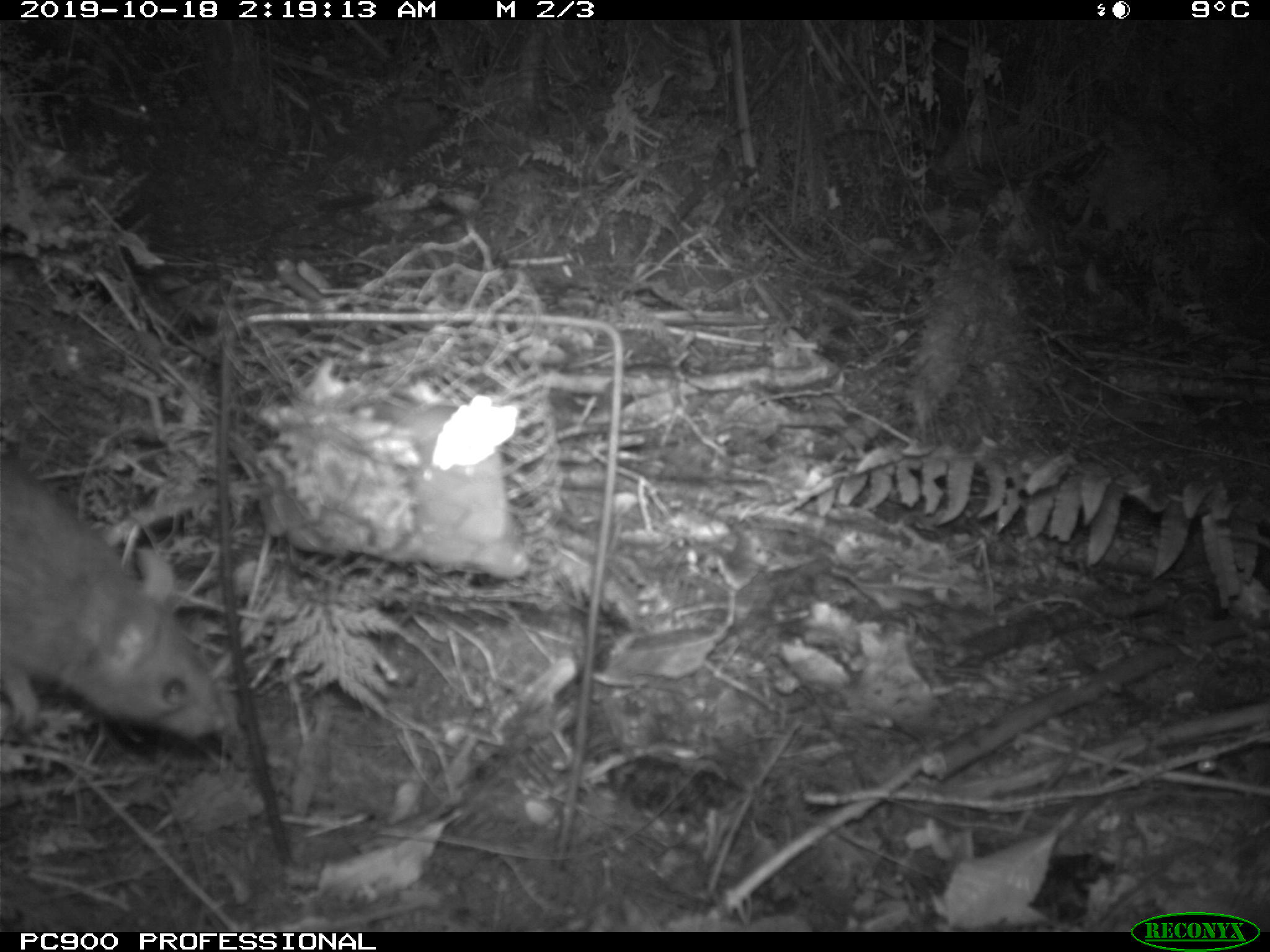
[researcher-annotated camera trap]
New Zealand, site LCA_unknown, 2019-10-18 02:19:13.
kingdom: Animalia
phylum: Chordata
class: Mammalia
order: Rodentia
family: Muridae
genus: Rattus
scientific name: Rattus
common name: rat